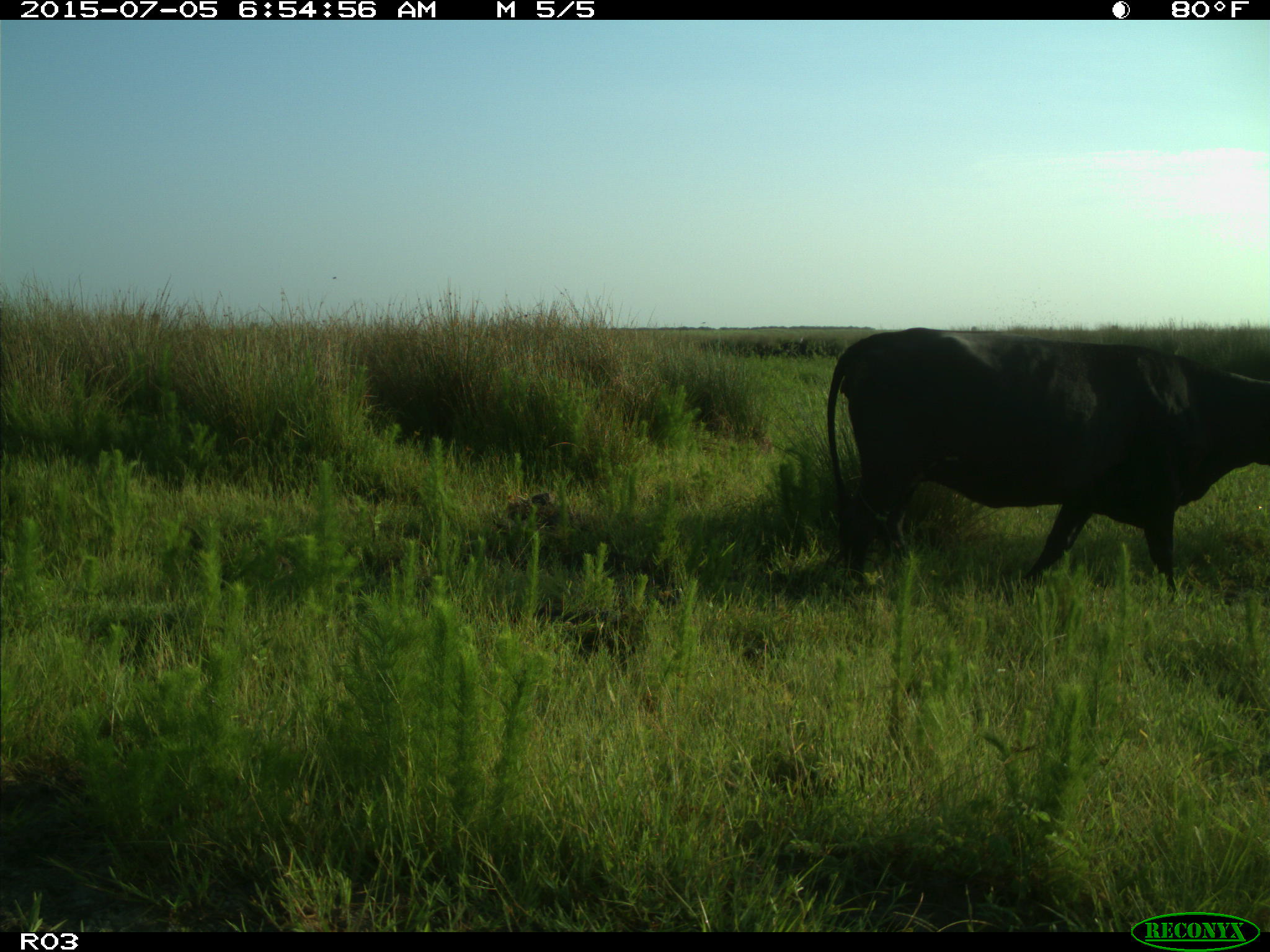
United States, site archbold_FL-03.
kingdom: Animalia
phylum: Chordata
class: Mammalia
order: Artiodactyla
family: Bovidae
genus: Bos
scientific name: Bos taurus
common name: domestic cow